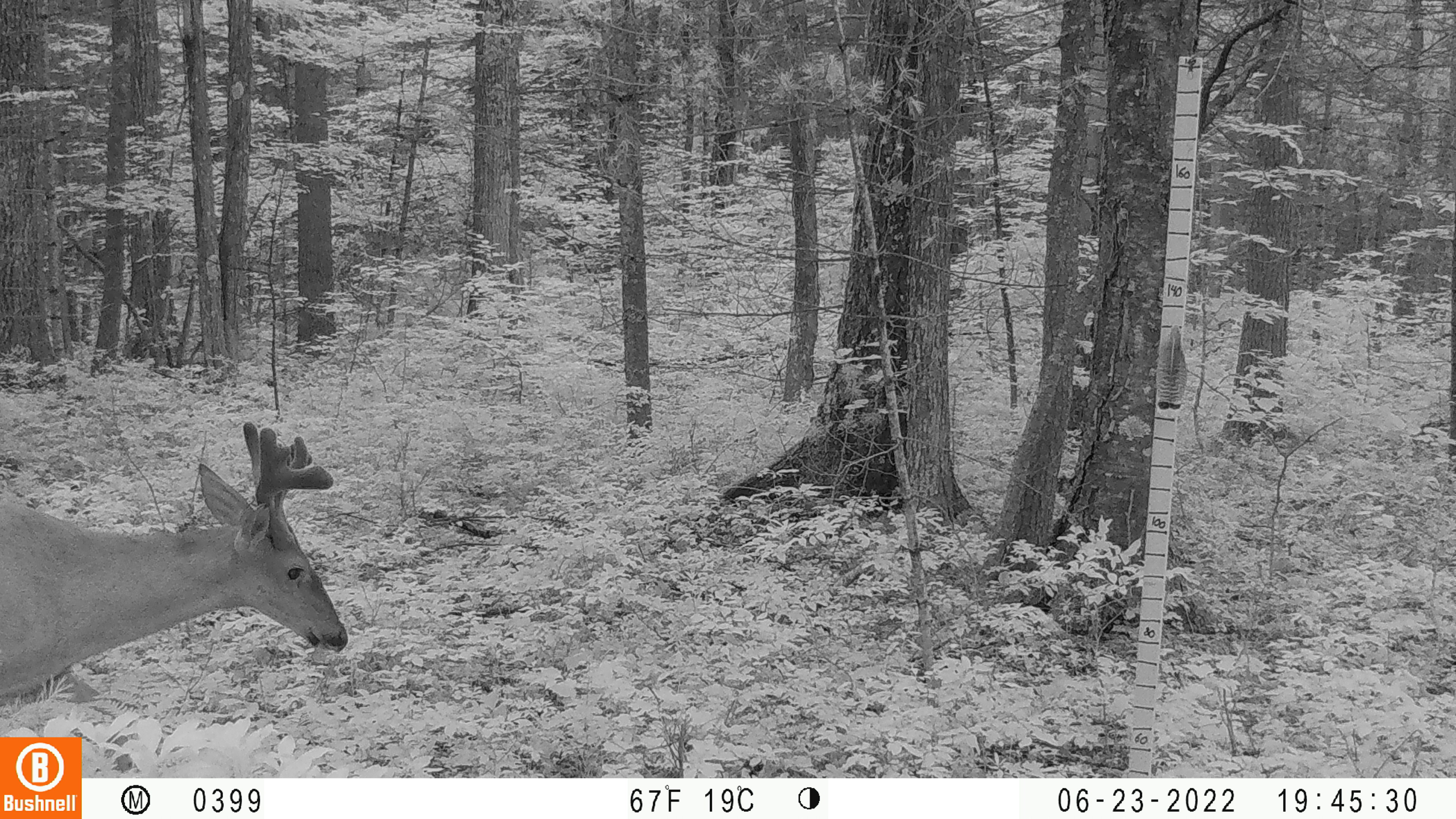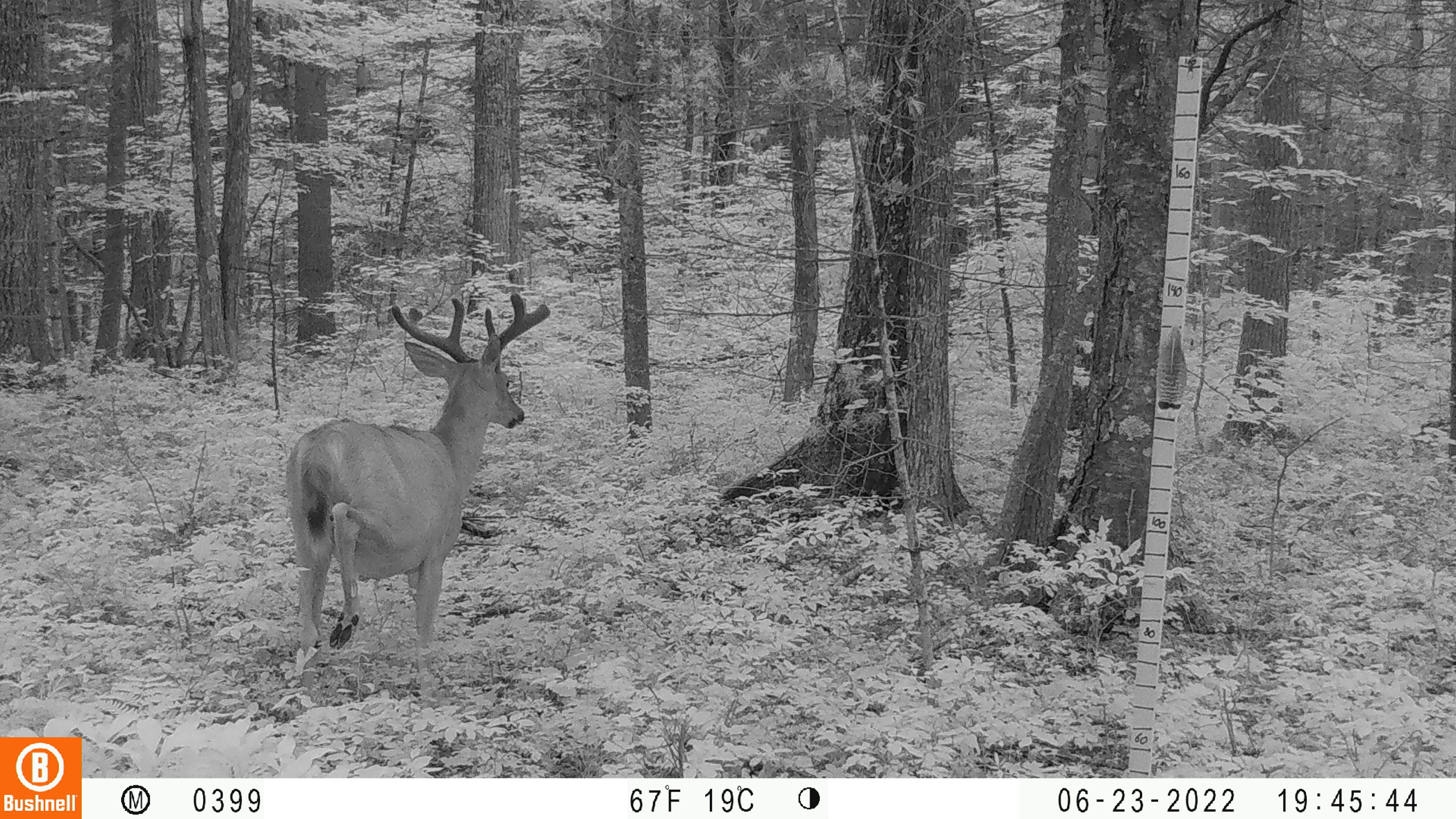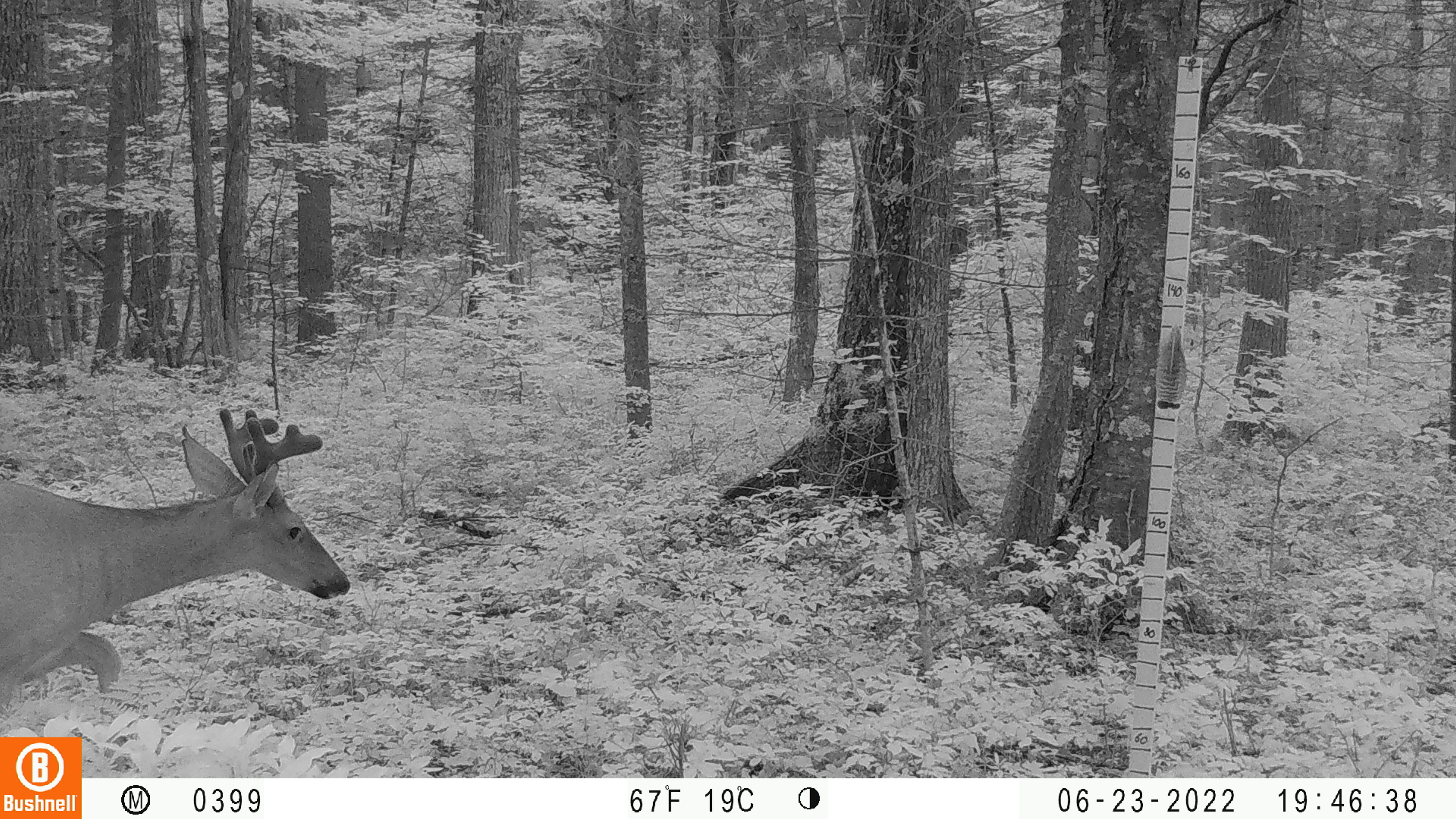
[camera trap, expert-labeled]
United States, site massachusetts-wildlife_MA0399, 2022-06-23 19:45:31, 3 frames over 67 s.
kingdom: Animalia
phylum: Chordata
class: Mammalia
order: Artiodactyla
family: Cervidae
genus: Odocoileus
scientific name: Odocoileus virginianus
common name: white-tailed deer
White-tailed deer (Odocoileus virginianus).